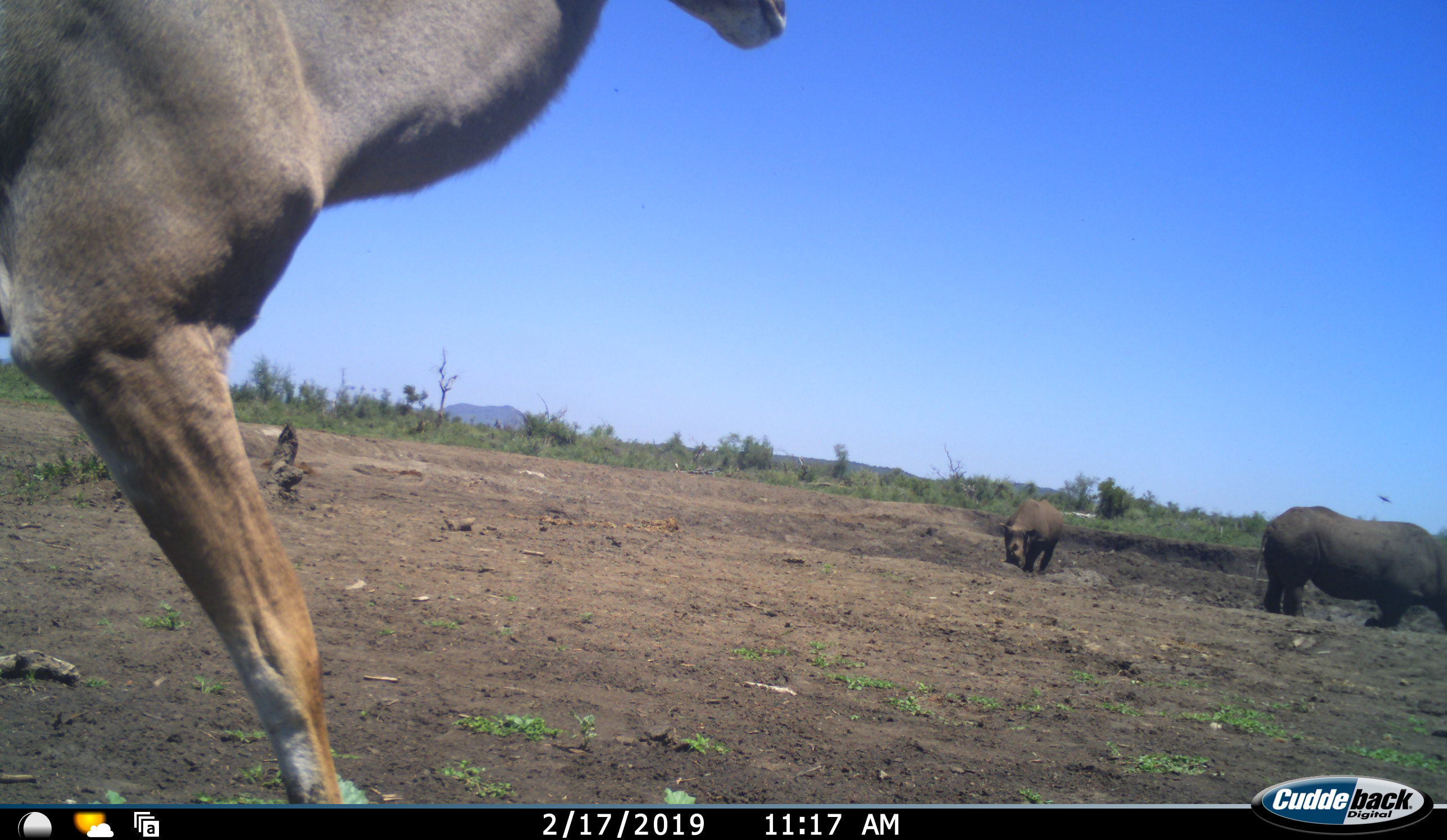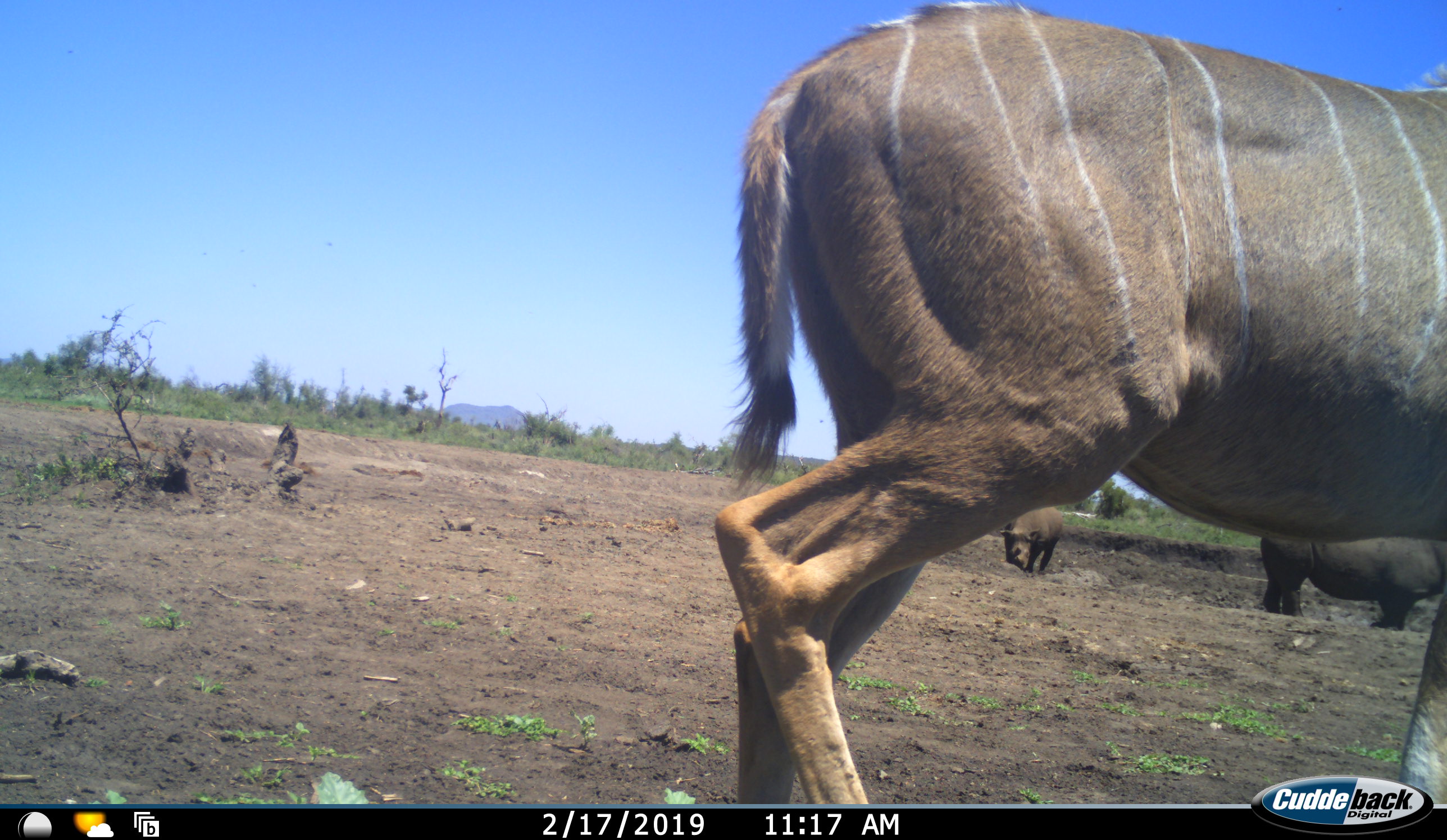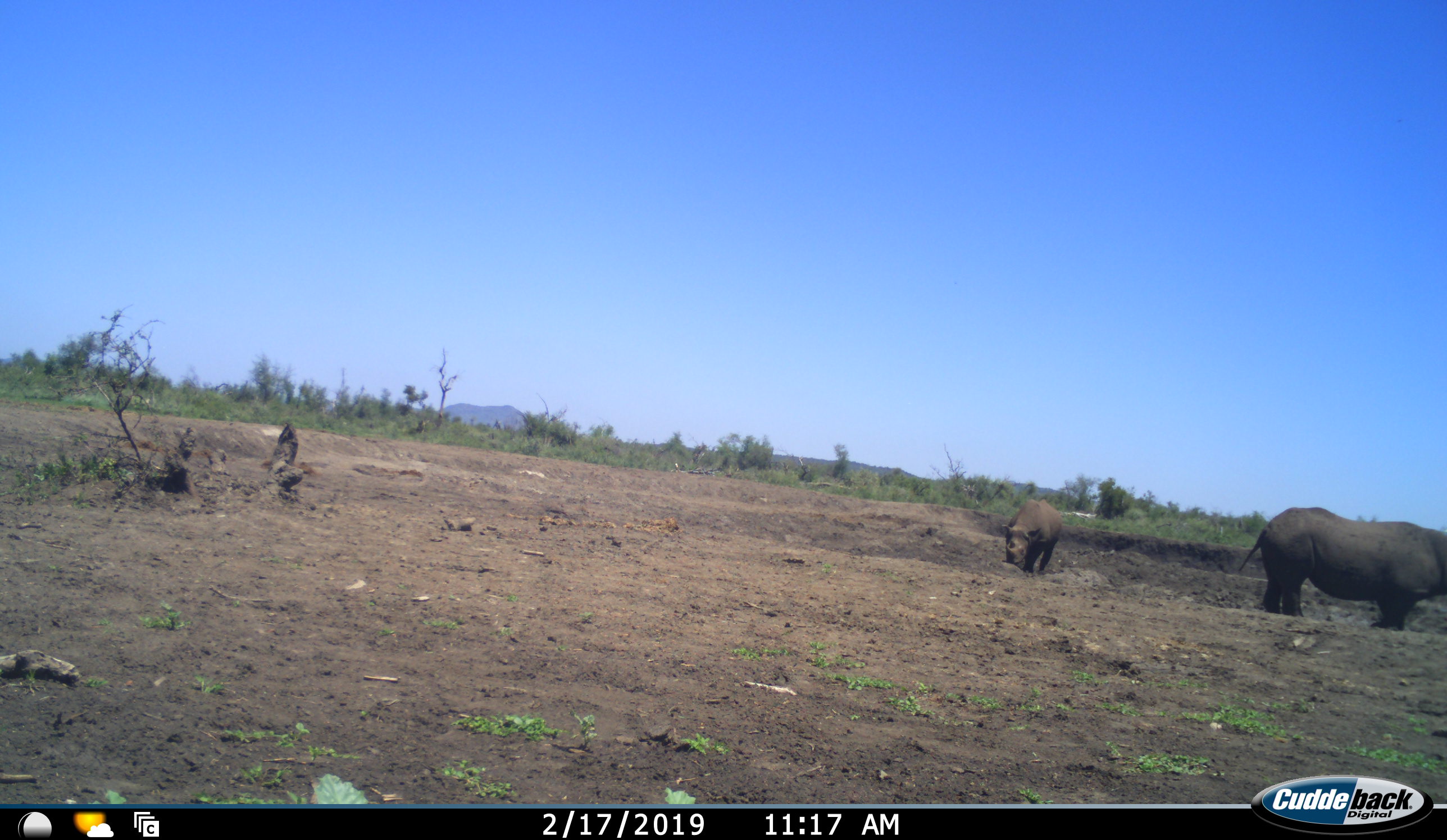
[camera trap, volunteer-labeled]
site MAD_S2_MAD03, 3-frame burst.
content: unidentified animal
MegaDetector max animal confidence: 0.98